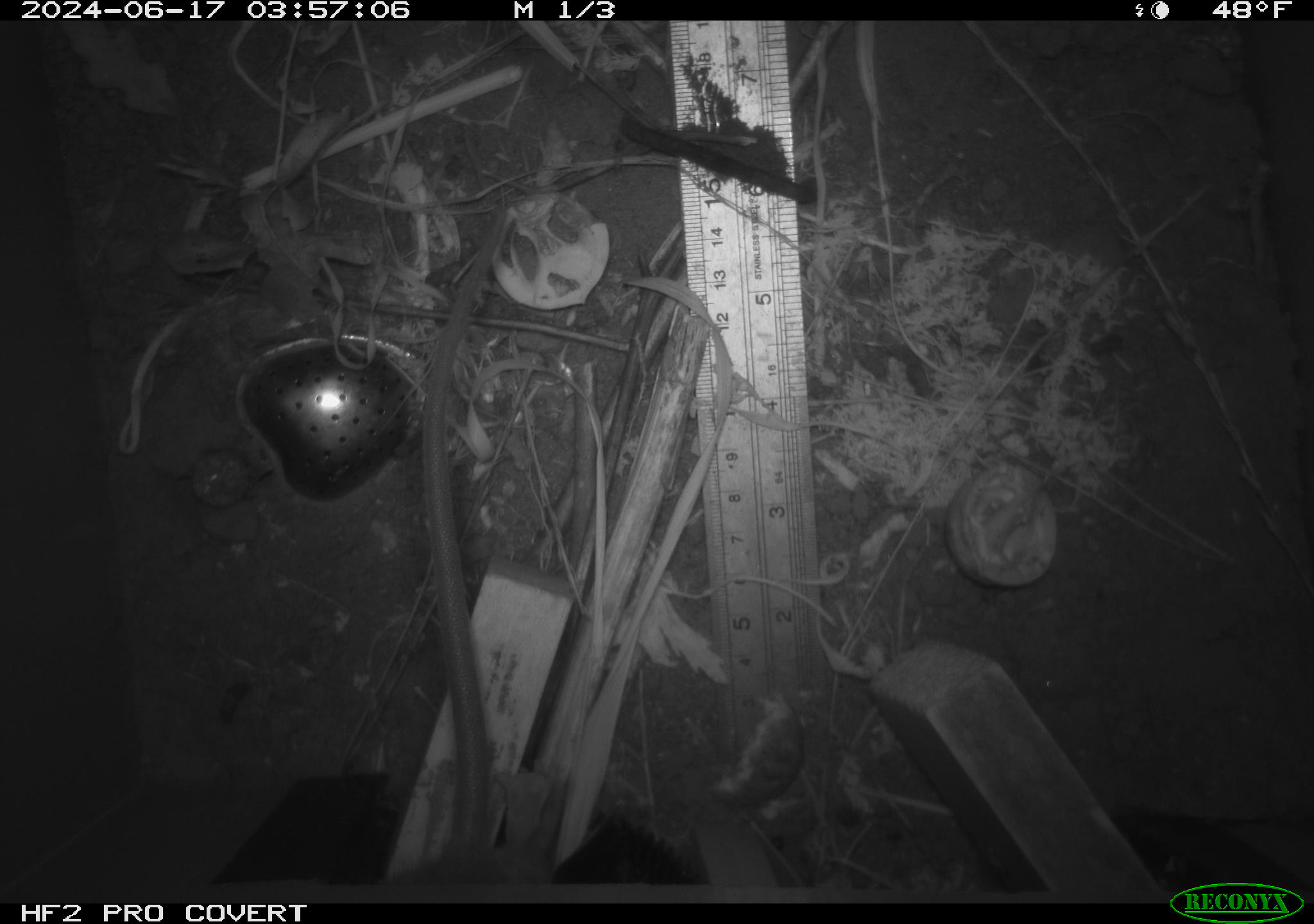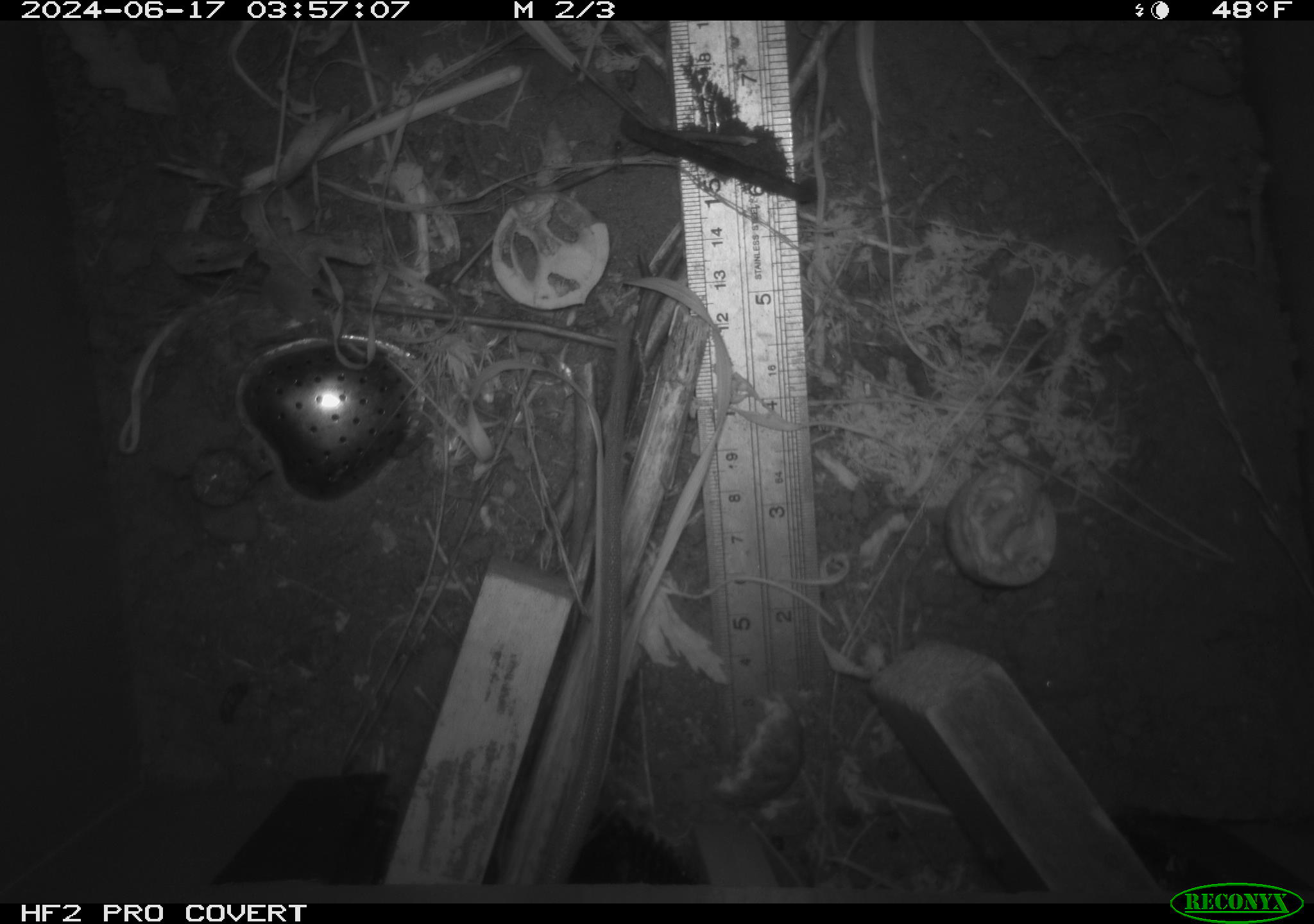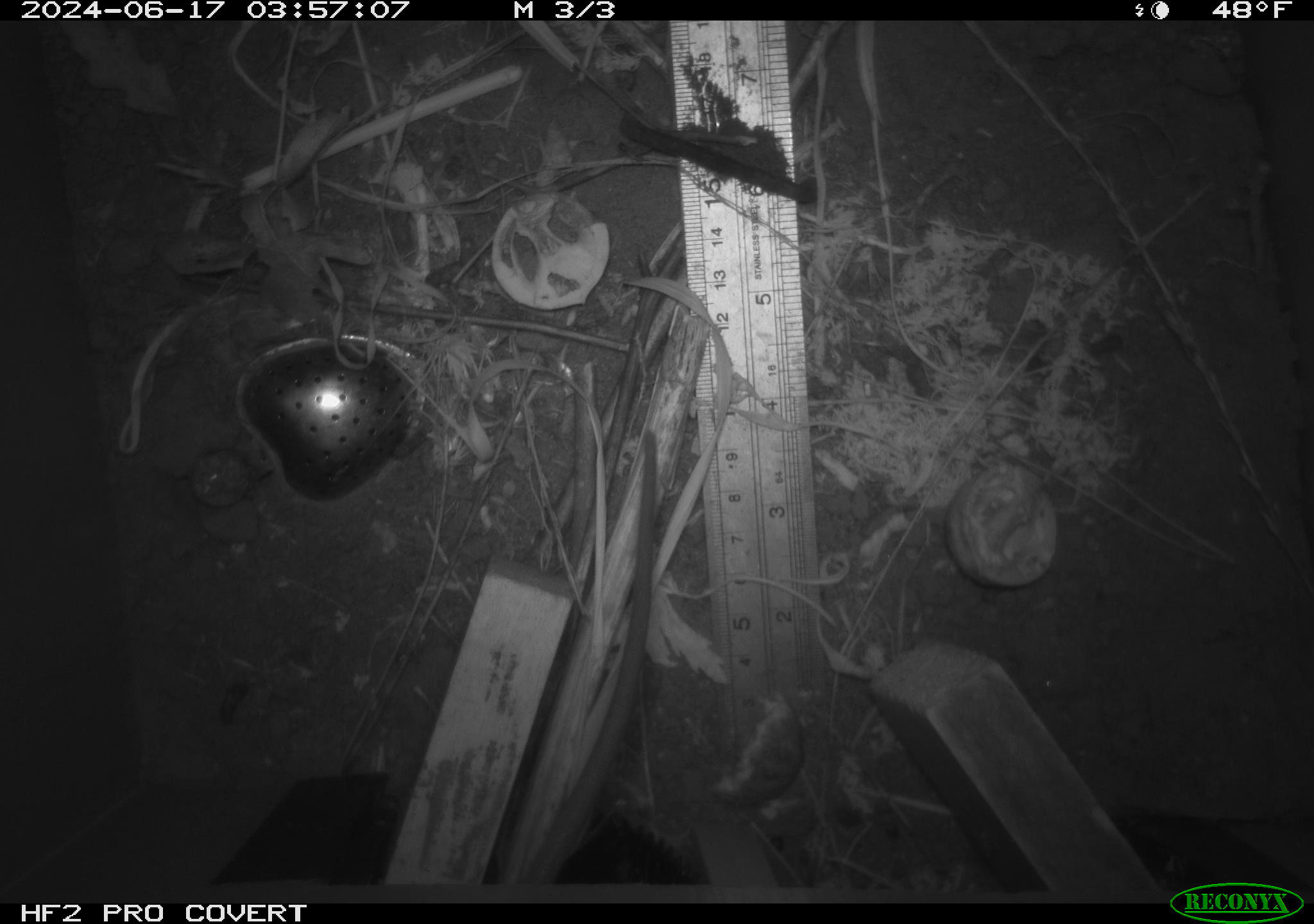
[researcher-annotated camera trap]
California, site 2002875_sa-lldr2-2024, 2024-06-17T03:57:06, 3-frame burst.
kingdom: Animalia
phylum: Chordata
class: Mammalia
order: Rodentia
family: Muridae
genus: Rattus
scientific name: Rattus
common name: rat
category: rattus species